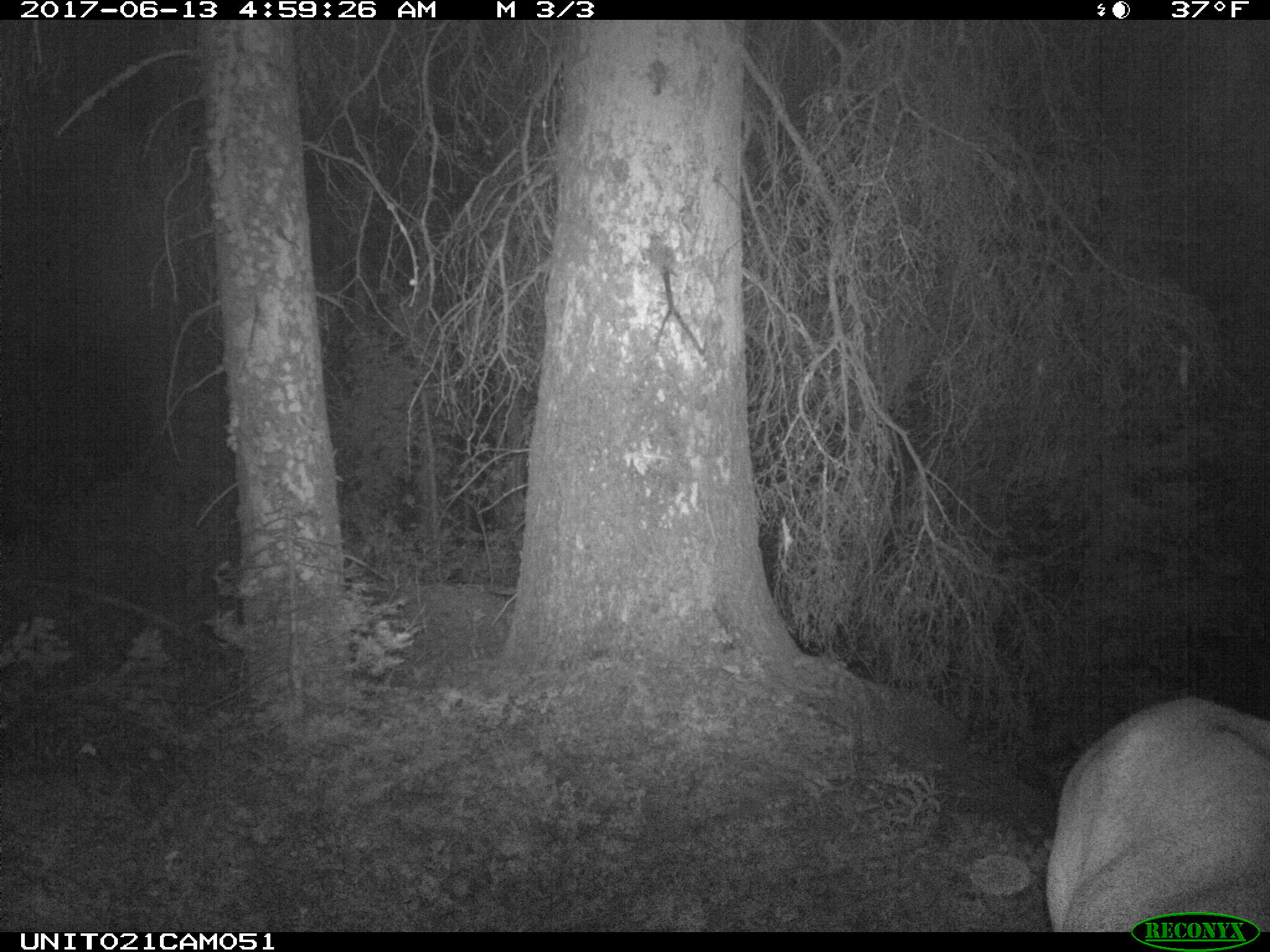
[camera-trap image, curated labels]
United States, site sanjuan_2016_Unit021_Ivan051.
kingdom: Animalia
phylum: Chordata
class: Mammalia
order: Artiodactyla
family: Cervidae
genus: Cervus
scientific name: Cervus elaphus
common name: red deer